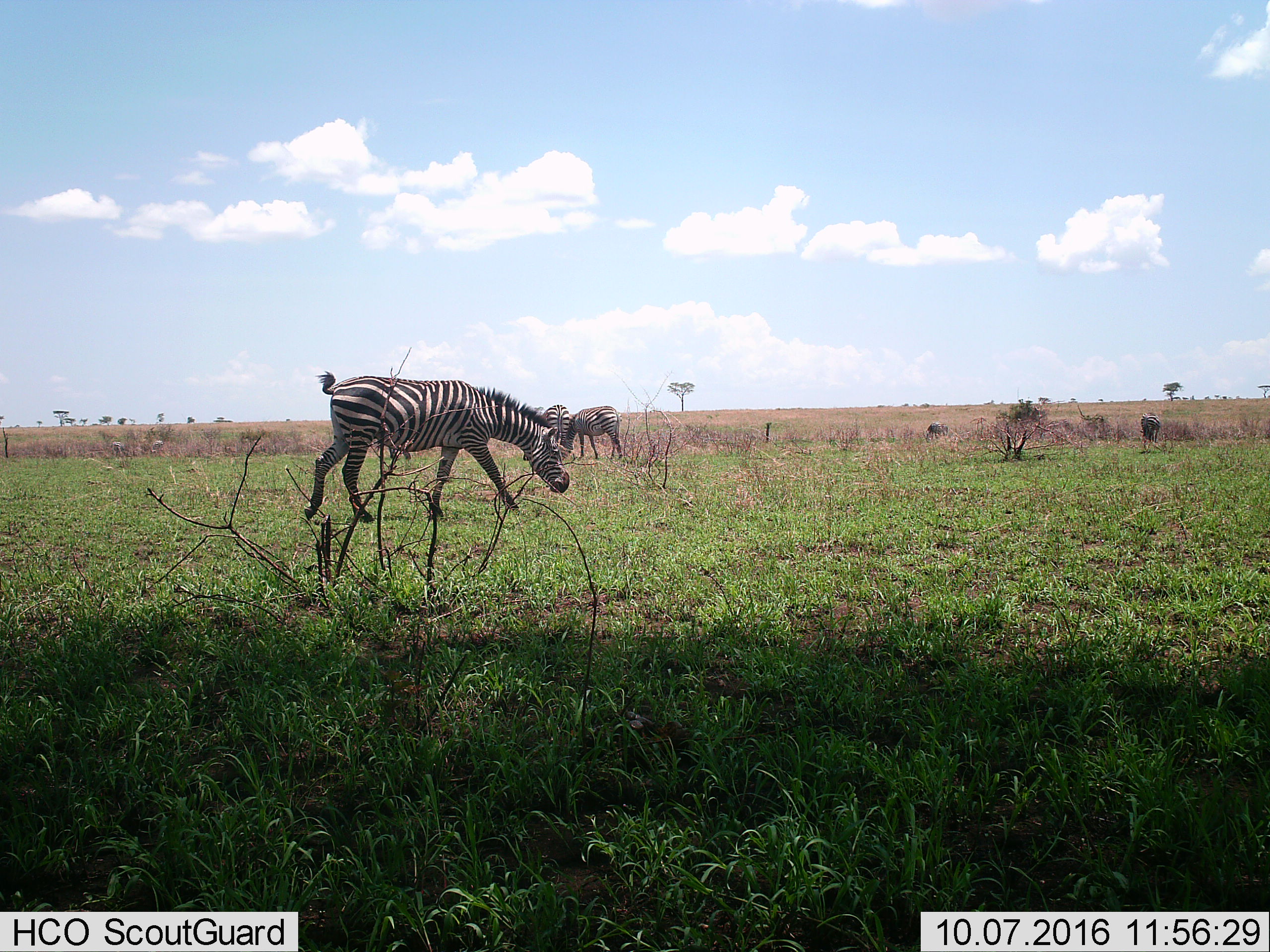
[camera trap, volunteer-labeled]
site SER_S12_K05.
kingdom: Animalia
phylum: Chordata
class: Mammalia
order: Perissodactyla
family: Equidae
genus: Equus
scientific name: Equus quagga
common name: plains zebra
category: zebraplains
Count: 4.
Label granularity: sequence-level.